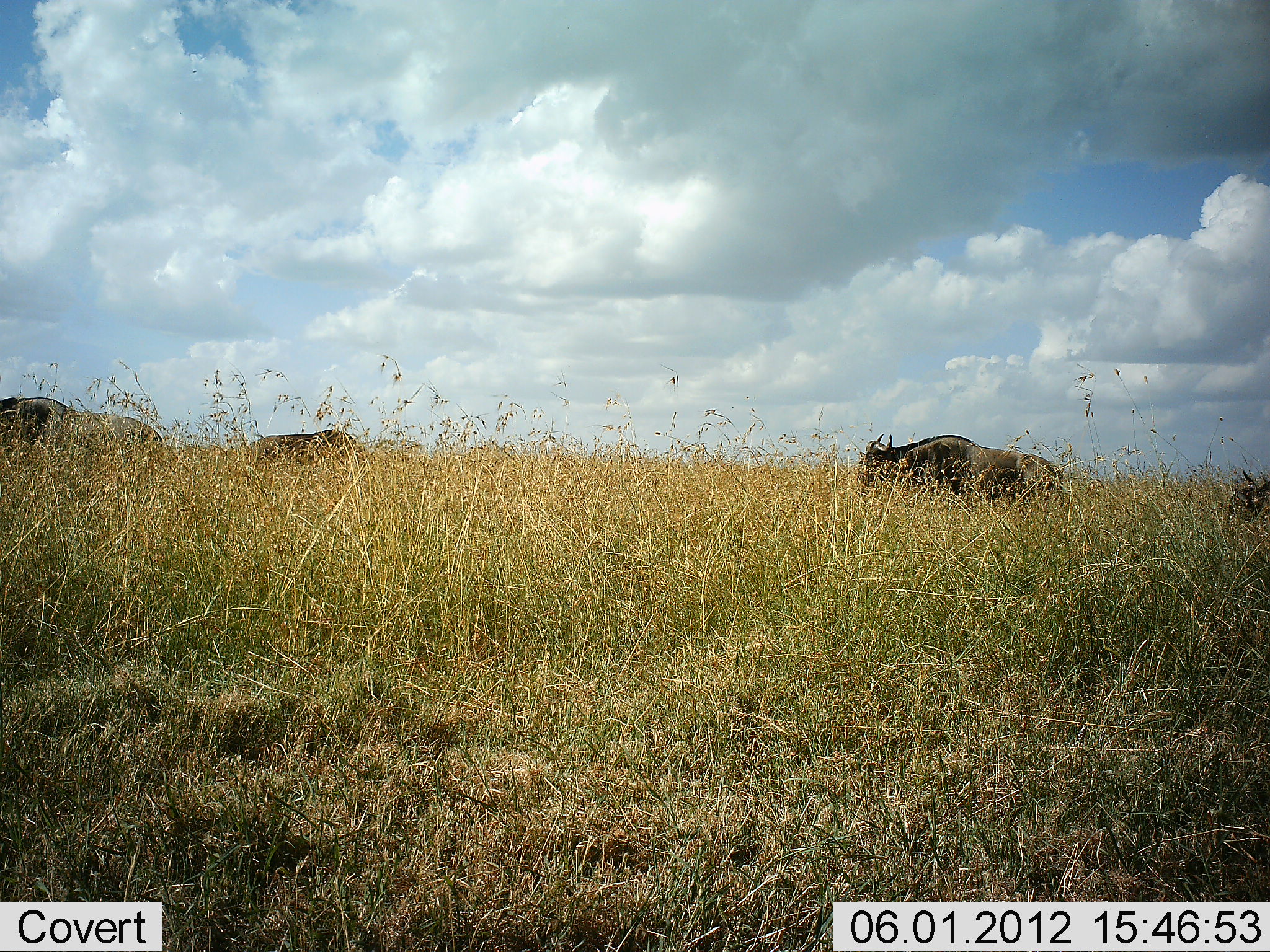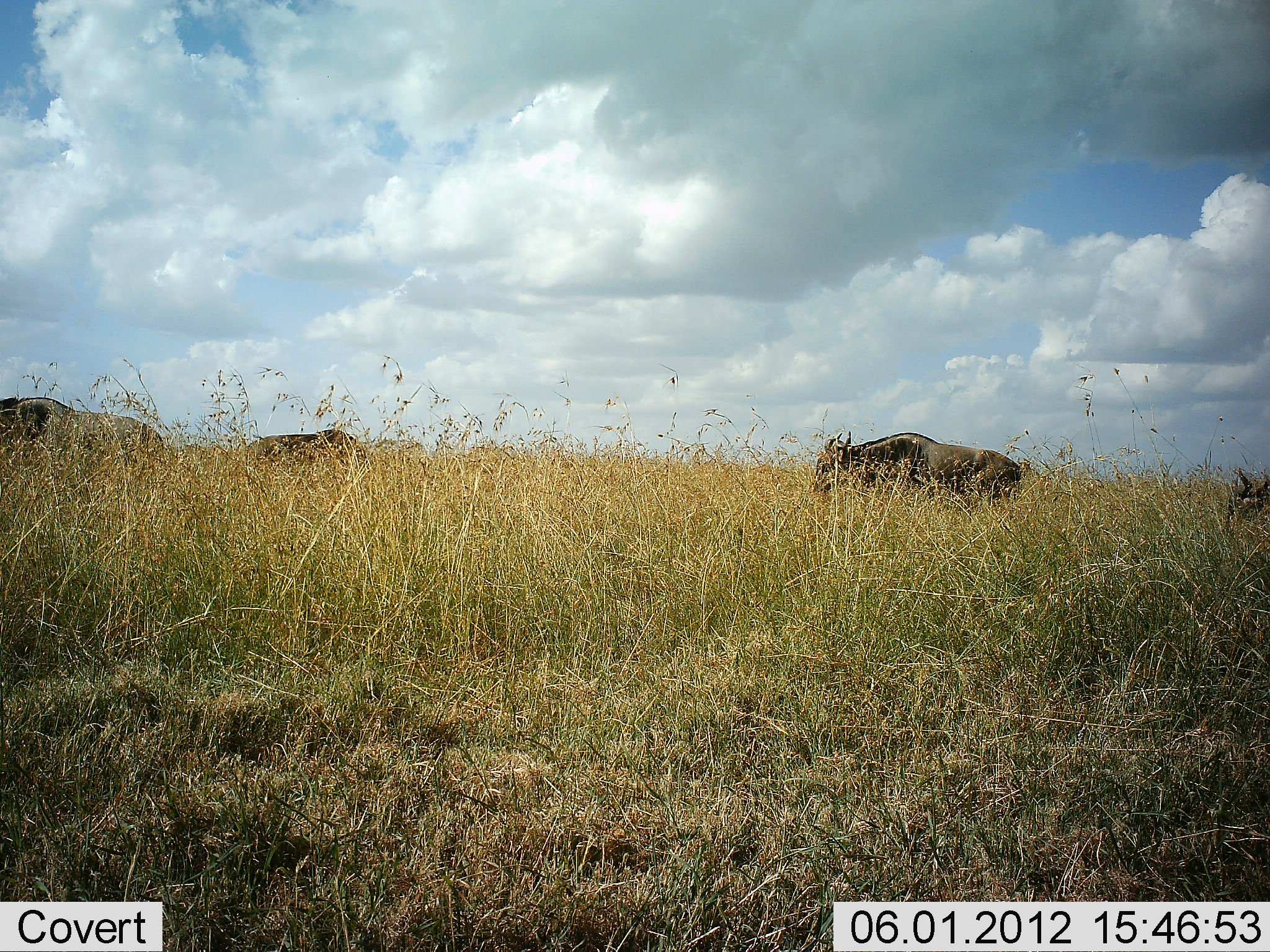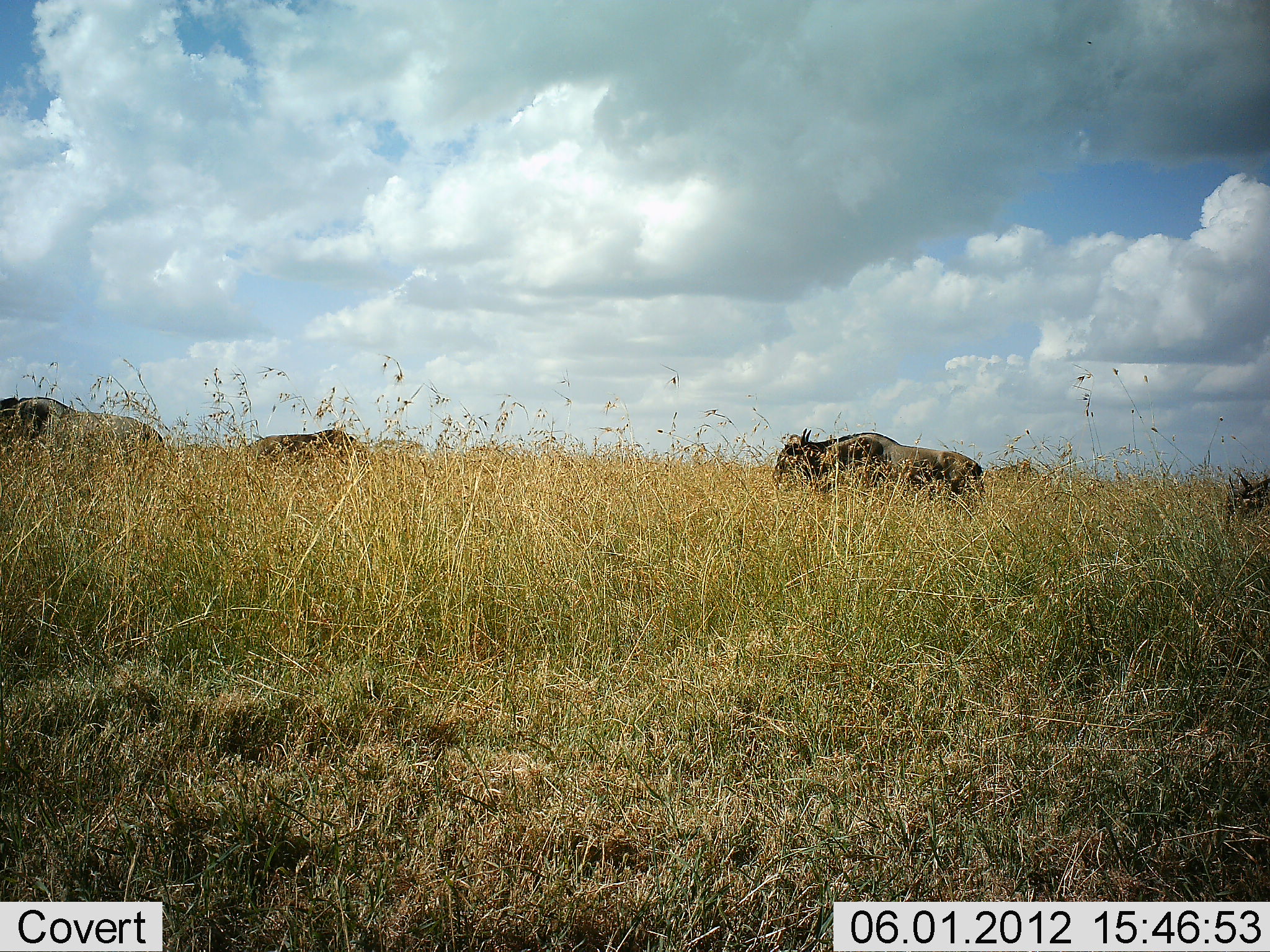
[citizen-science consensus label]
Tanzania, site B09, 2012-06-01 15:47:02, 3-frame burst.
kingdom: Animalia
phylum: Chordata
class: Mammalia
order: Artiodactyla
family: Bovidae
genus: Connochaetes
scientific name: Connochaetes taurinus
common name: blue wildebeest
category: wildebeest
Wildebeest (blue wildebeest) (Connochaetes taurinus), count 4. Behavior (volunteer vote fractions): standing 50%, resting 0%, moving 70%, interacting 0%. Young present (vote fraction): 0%. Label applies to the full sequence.